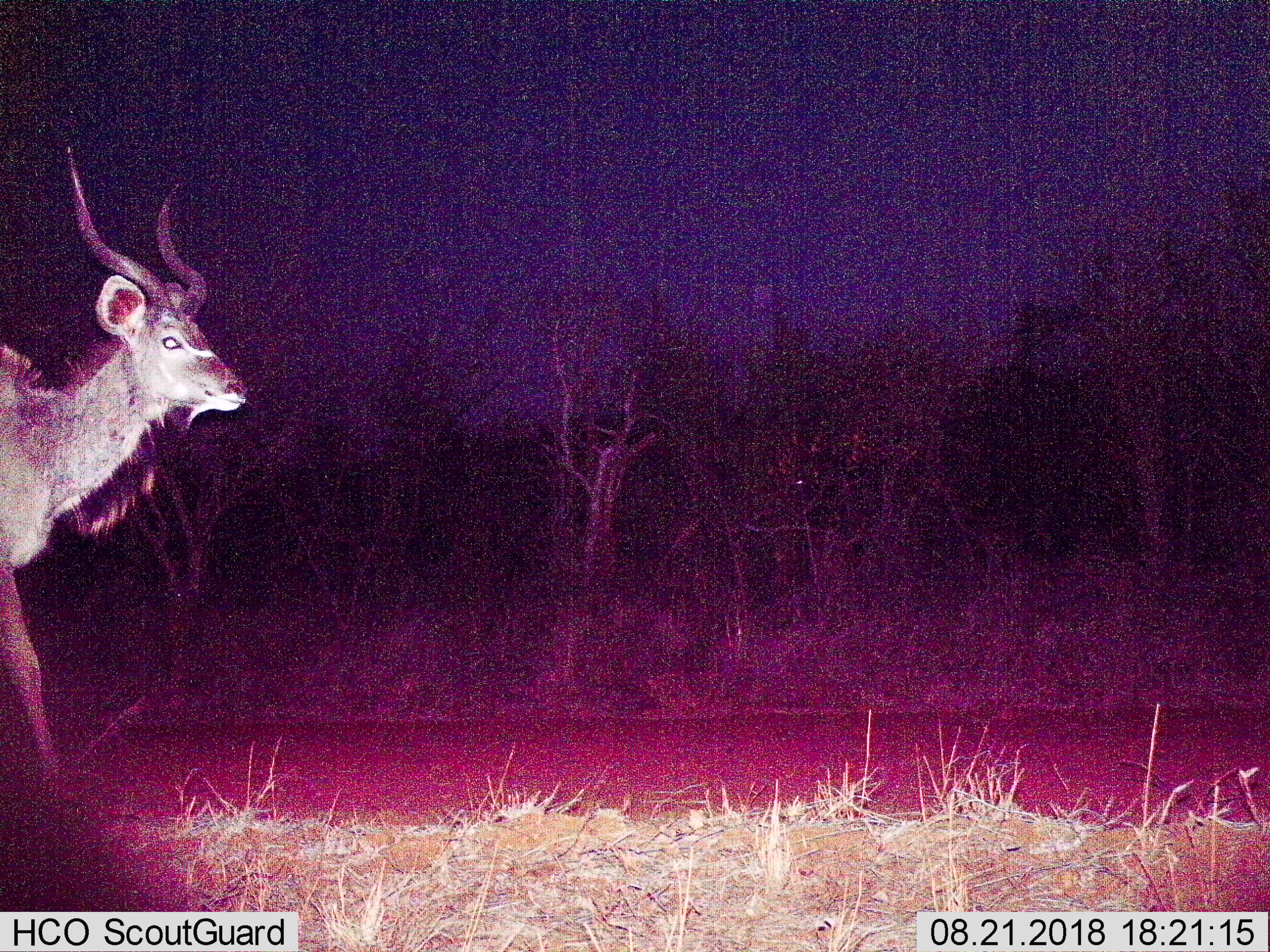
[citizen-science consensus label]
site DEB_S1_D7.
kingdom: Animalia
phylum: Chordata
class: Mammalia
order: Artiodactyla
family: Bovidae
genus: Tragelaphus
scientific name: Tragelaphus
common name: kudu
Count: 1.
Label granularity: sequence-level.